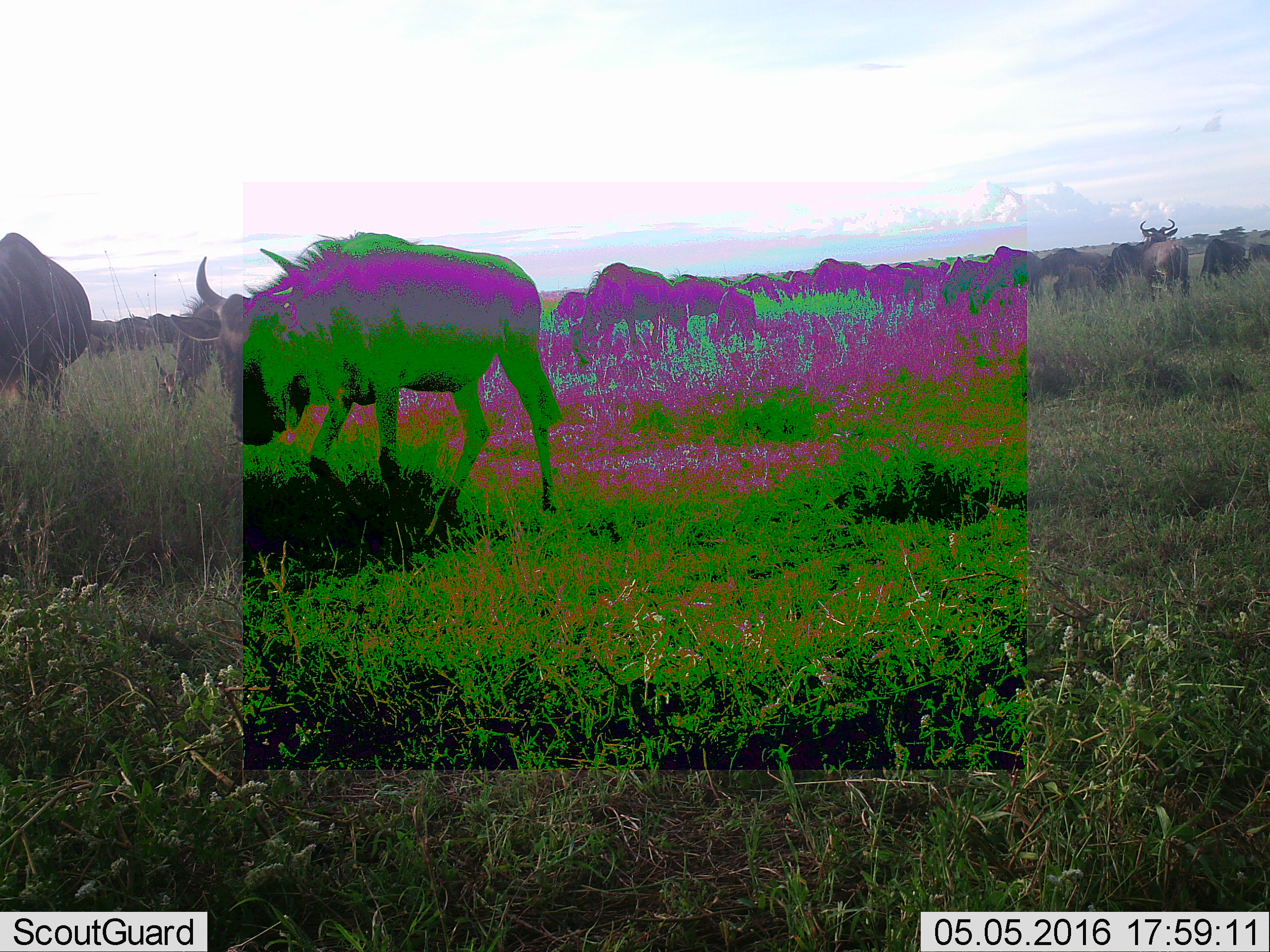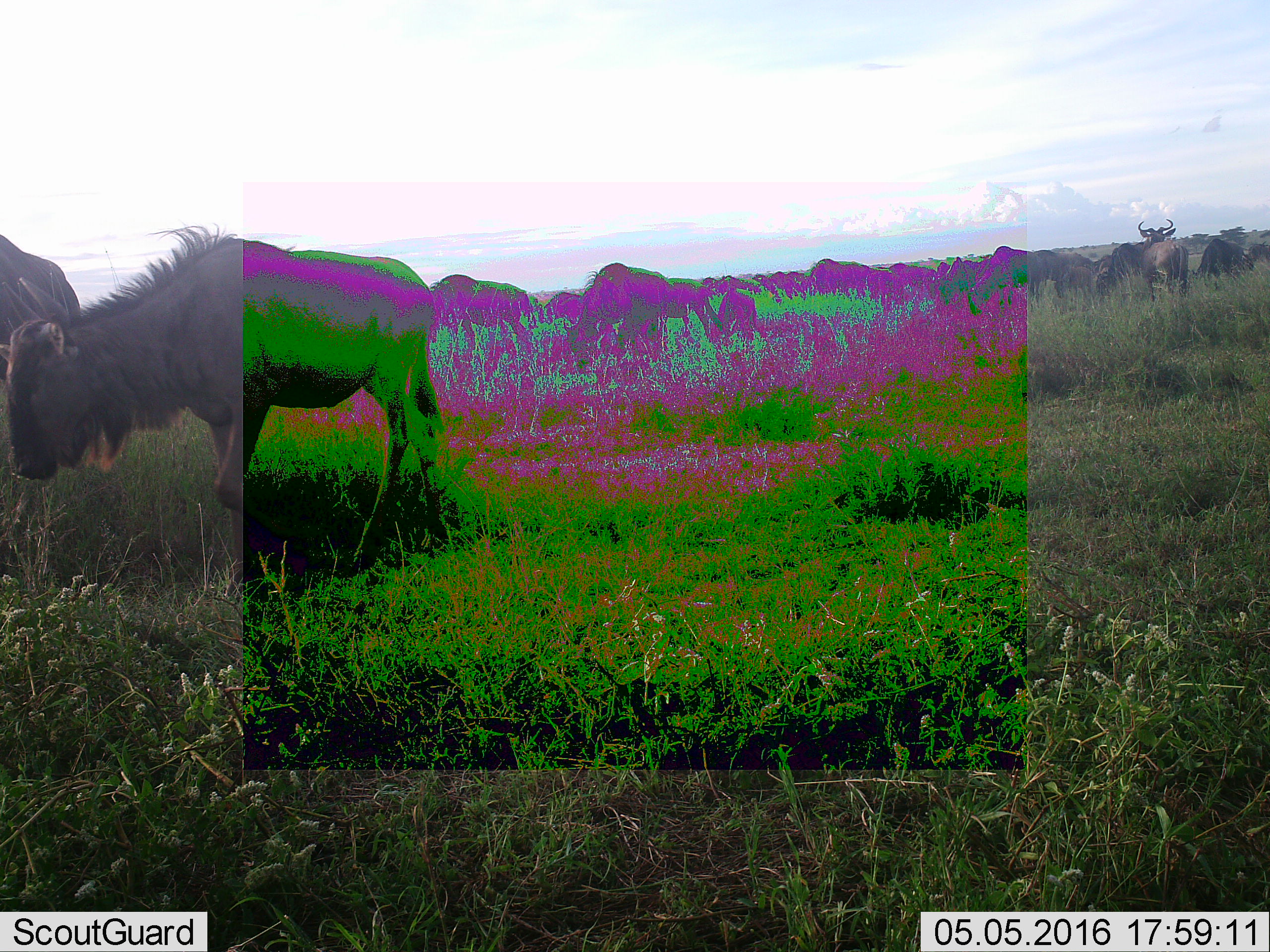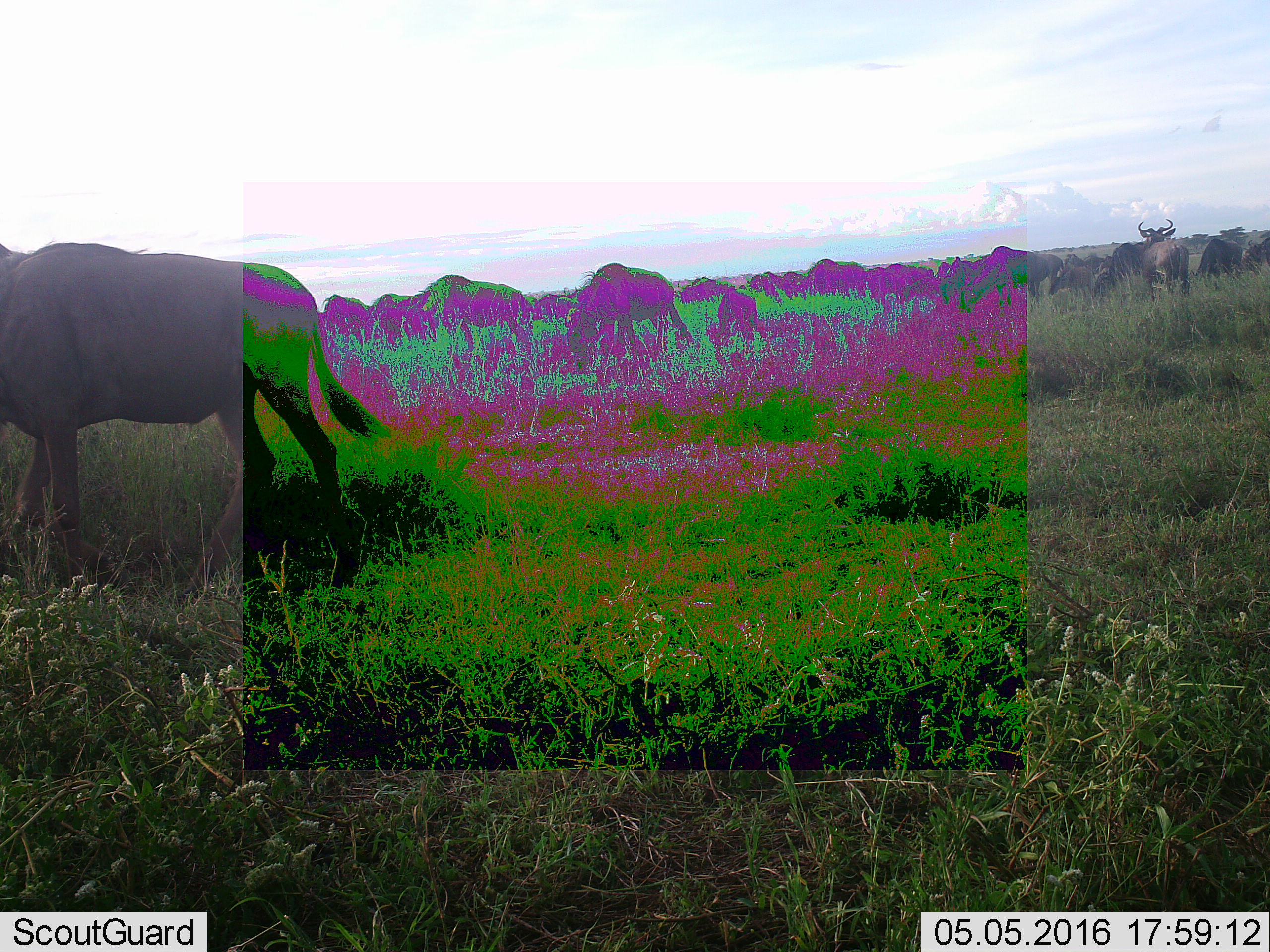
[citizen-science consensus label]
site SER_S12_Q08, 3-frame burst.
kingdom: Animalia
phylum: Chordata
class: Mammalia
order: Artiodactyla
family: Bovidae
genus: Connochaetes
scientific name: Connochaetes taurinus taurinus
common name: blue wildebeest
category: wildebeestblue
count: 11-50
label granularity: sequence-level